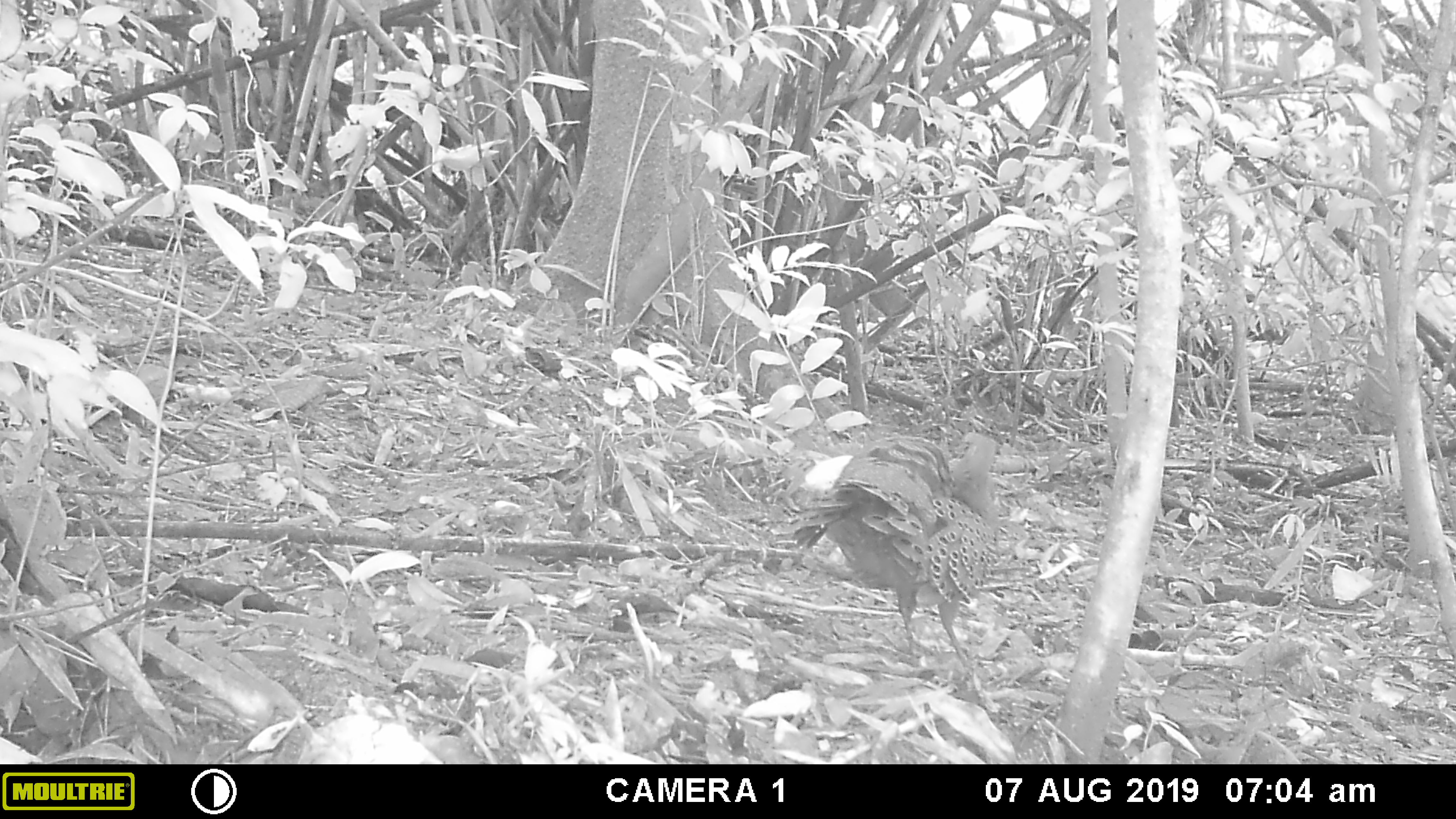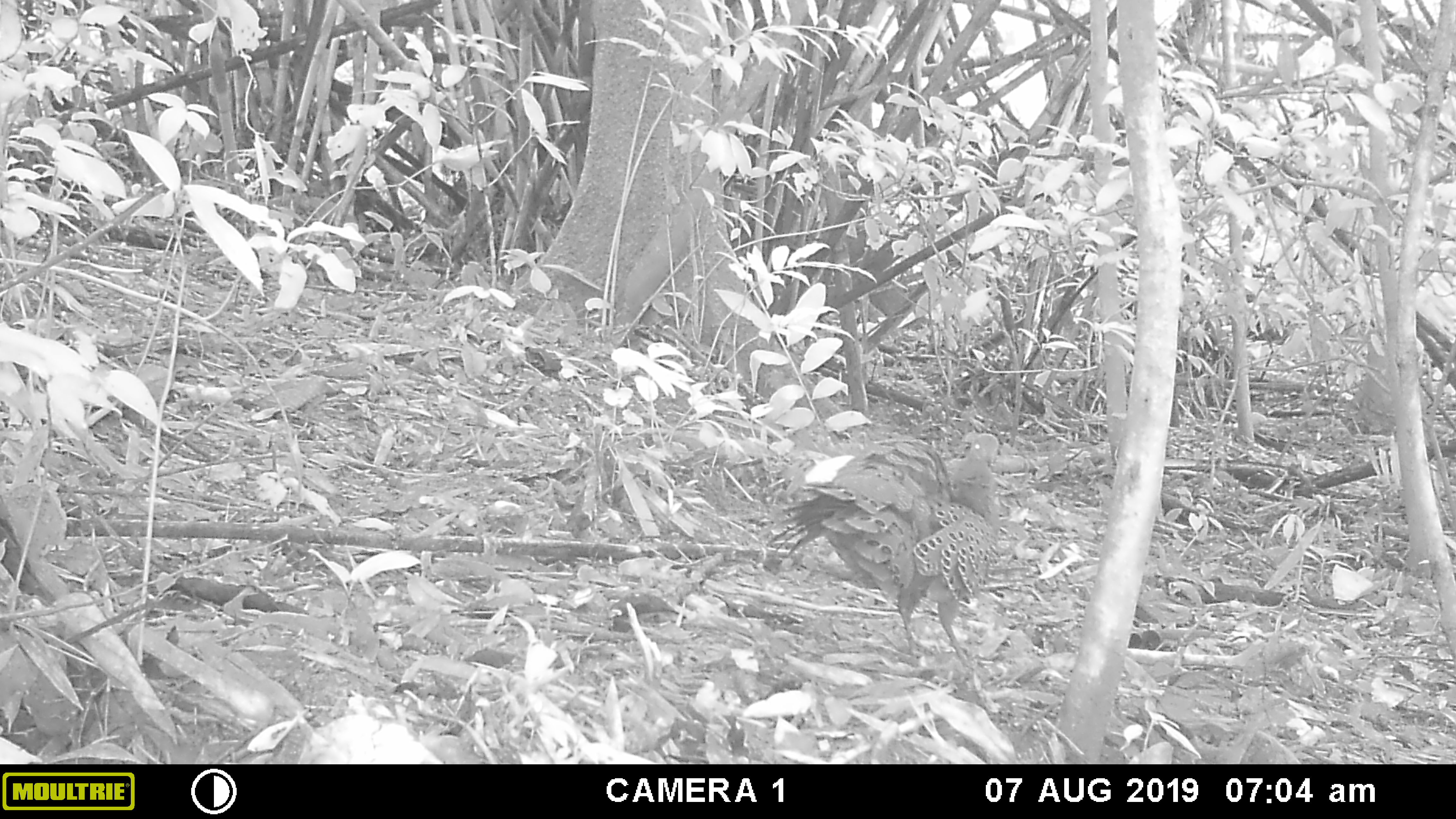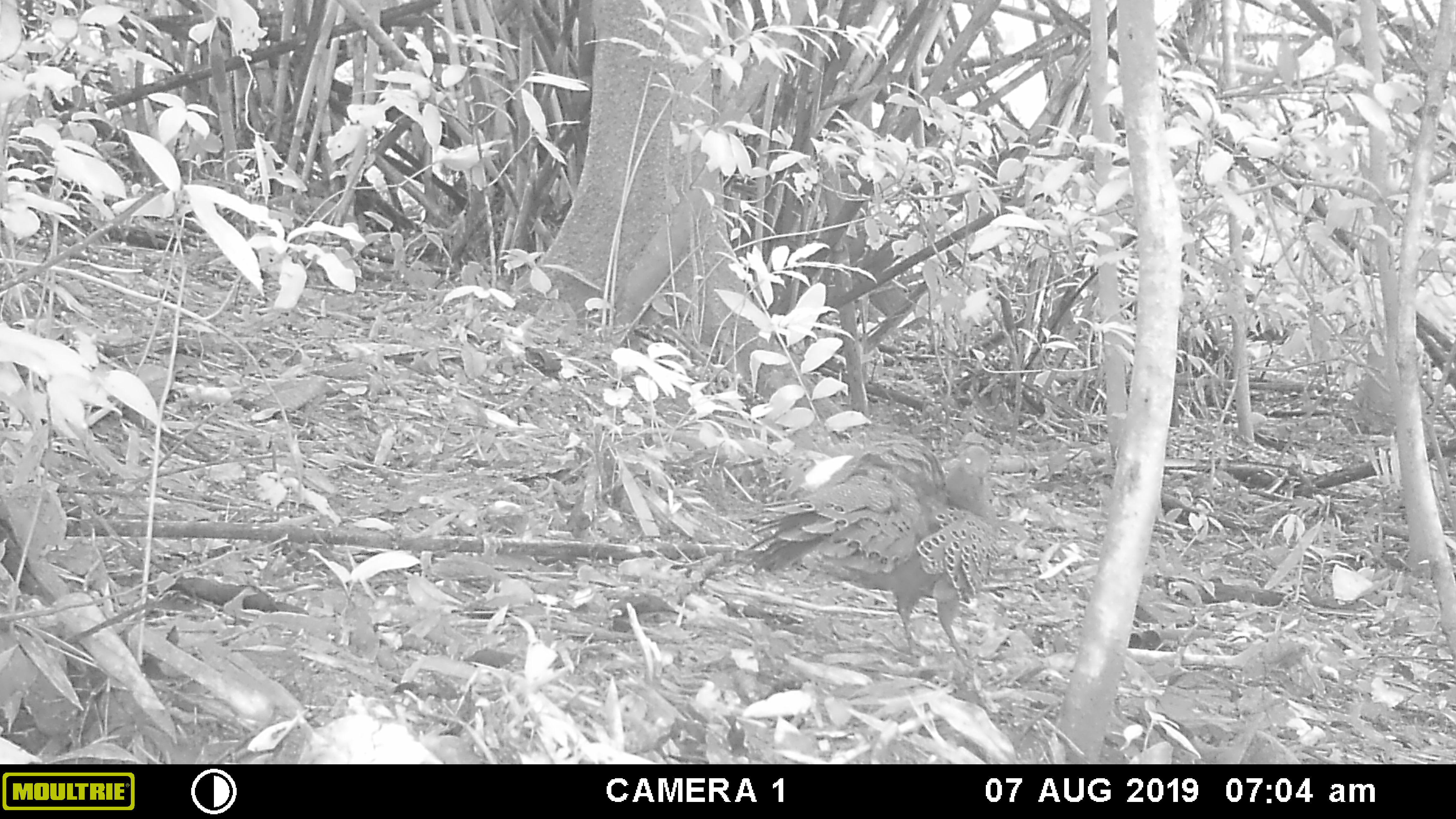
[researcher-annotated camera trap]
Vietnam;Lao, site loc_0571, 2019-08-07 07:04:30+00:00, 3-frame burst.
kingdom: Animalia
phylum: Chordata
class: Aves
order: Galliformes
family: Phasianidae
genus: Polyplectron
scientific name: Polyplectron bicalcaratum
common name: gray peacock-pheasant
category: grey peacock pheasant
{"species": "grey peacock pheasant (gray peacock-pheasant) (Polyplectron bicalcaratum)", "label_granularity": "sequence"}